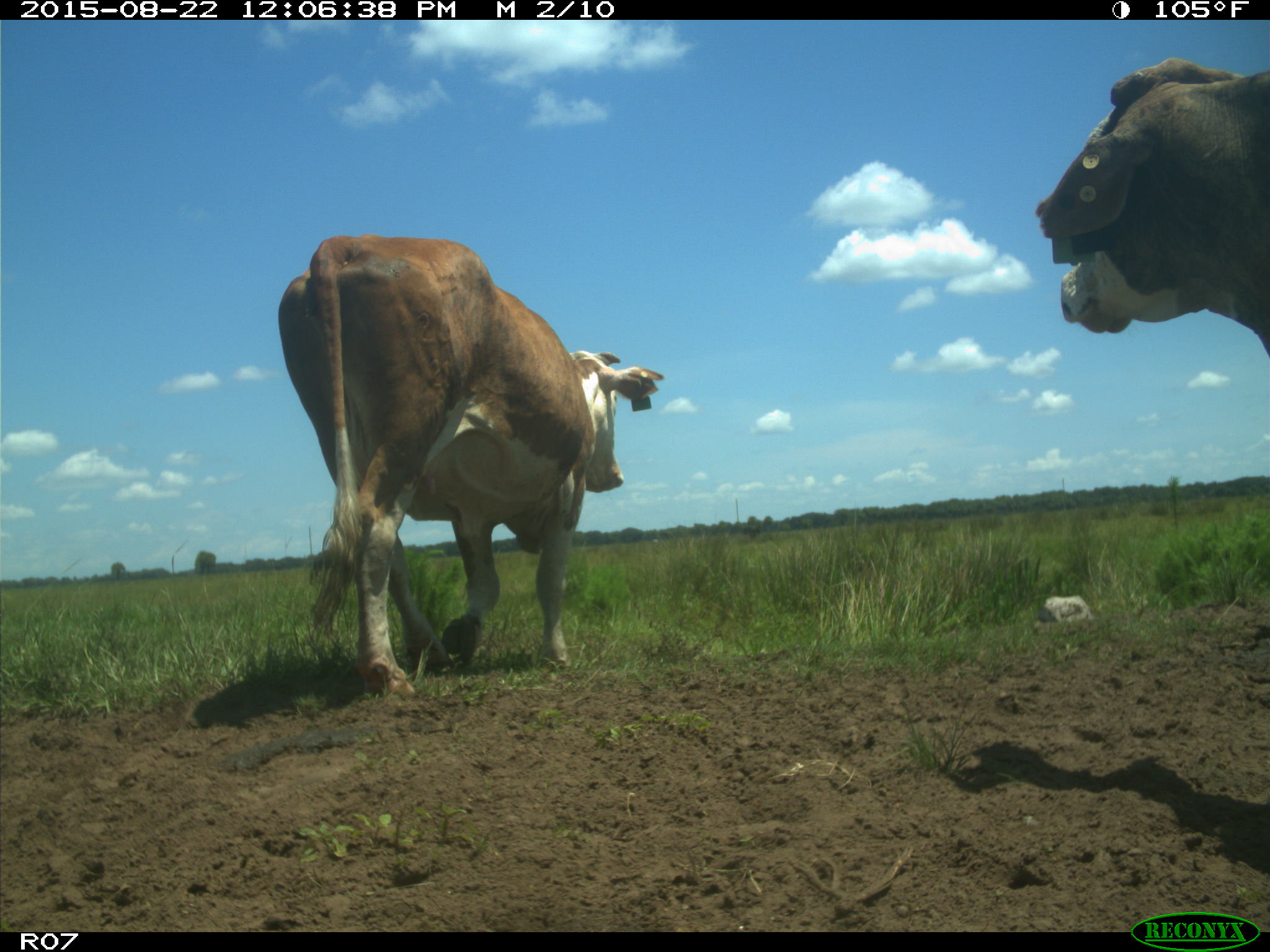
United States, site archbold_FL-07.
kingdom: Animalia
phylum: Chordata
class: Mammalia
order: Artiodactyla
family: Bovidae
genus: Bos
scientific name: Bos taurus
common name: domestic cow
Bos taurus (domestic cow).